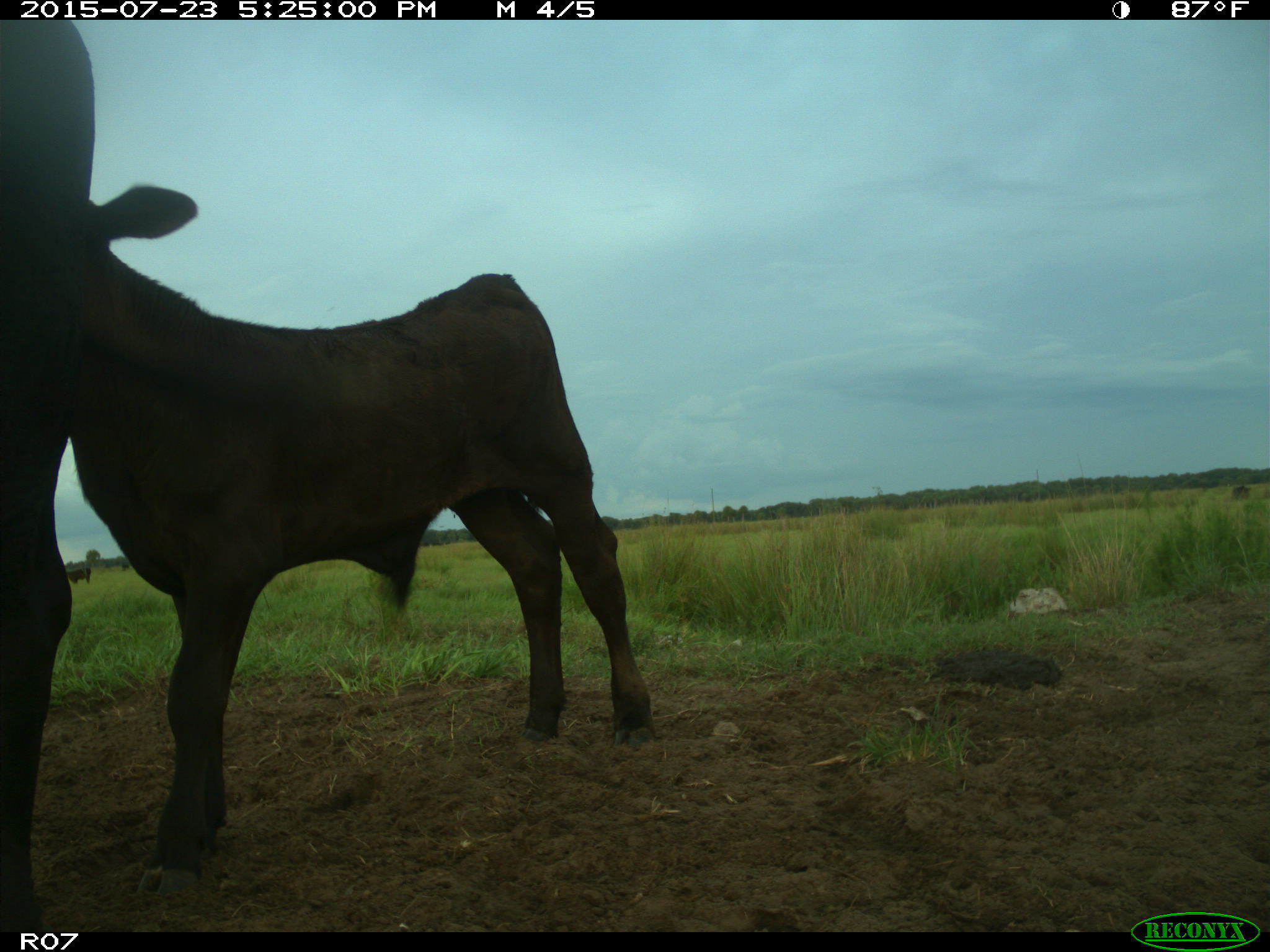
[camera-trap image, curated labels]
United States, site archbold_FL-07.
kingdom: Animalia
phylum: Chordata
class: Mammalia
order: Artiodactyla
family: Bovidae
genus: Bos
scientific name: Bos taurus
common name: domestic cow